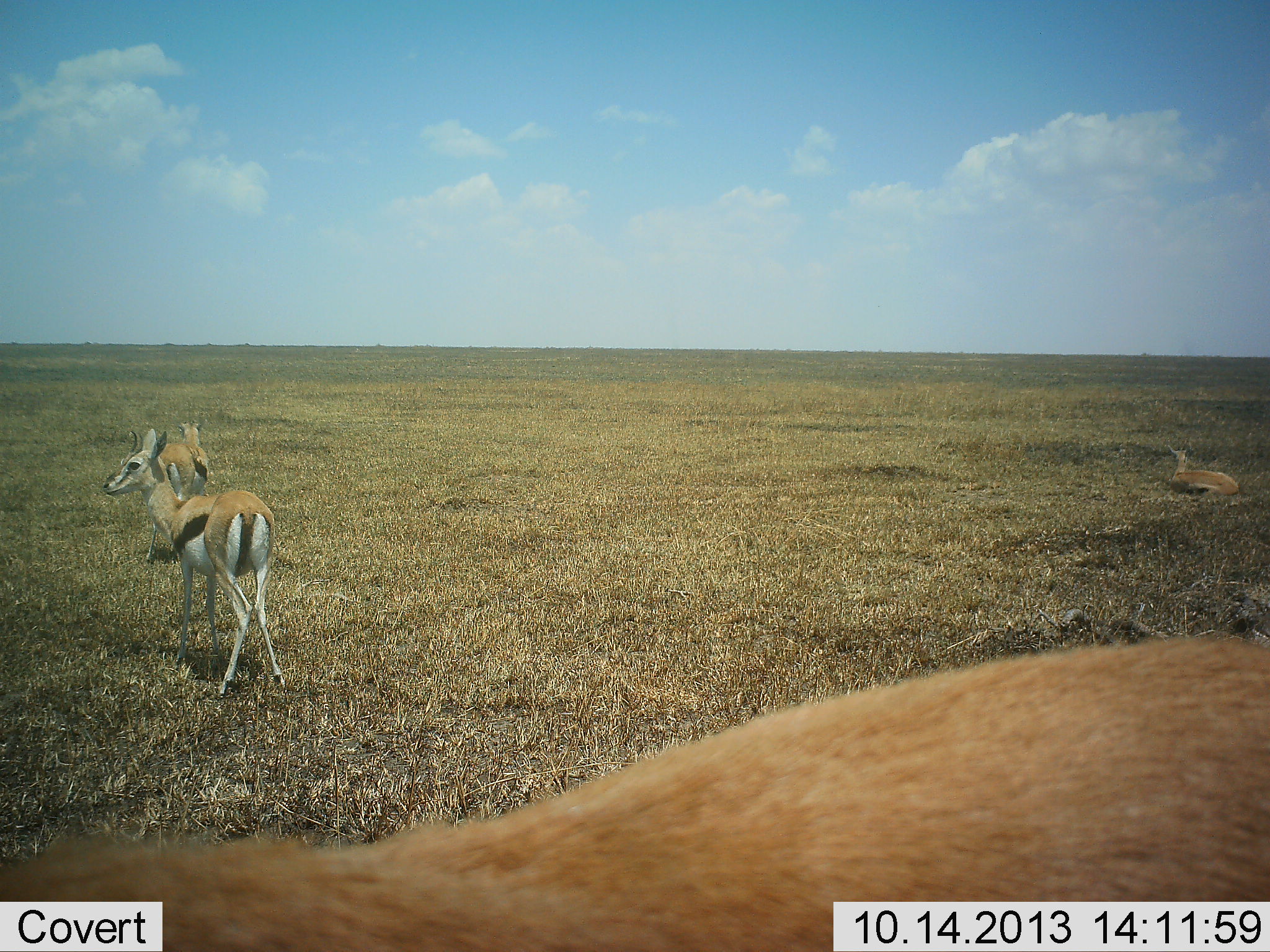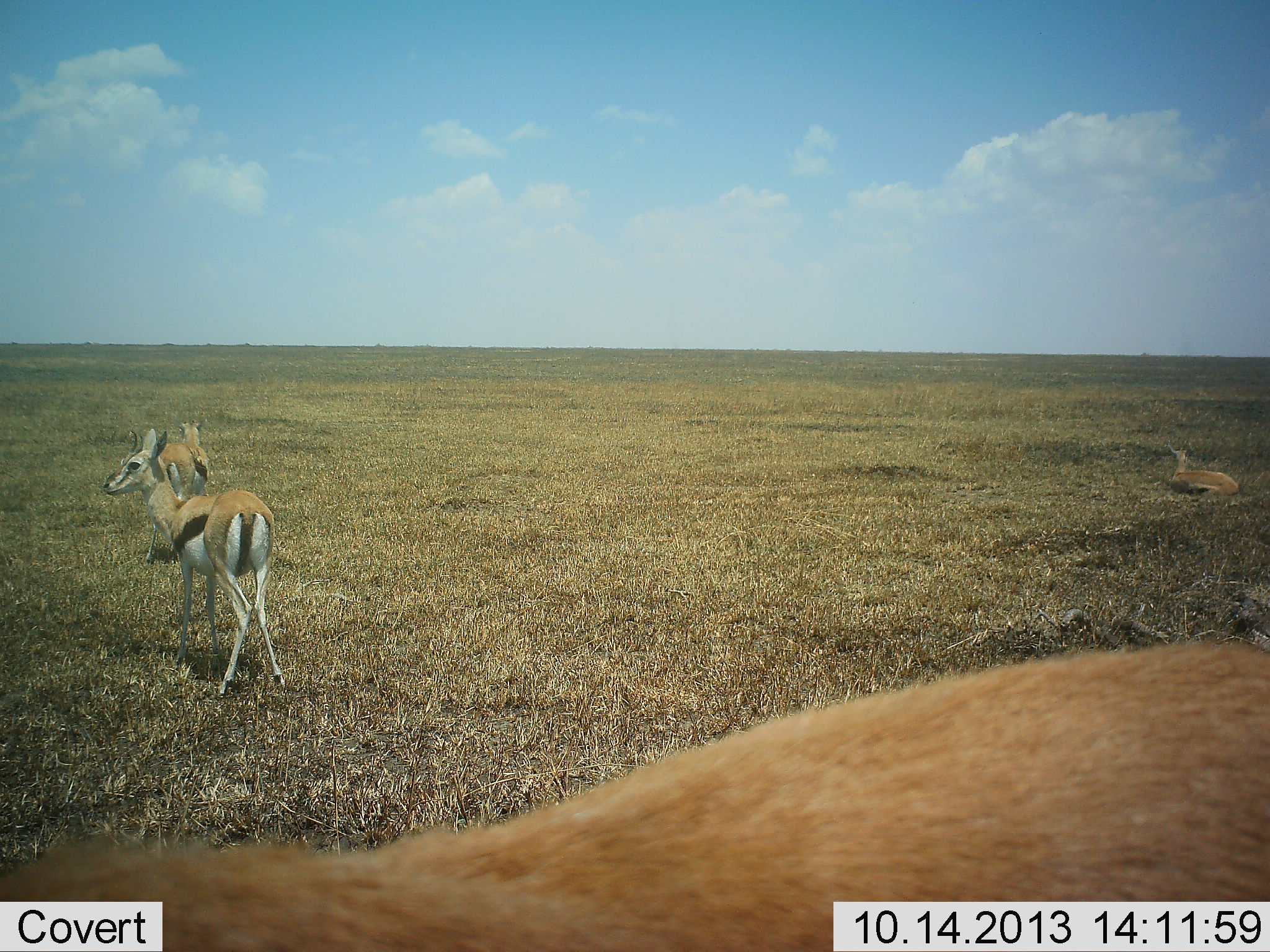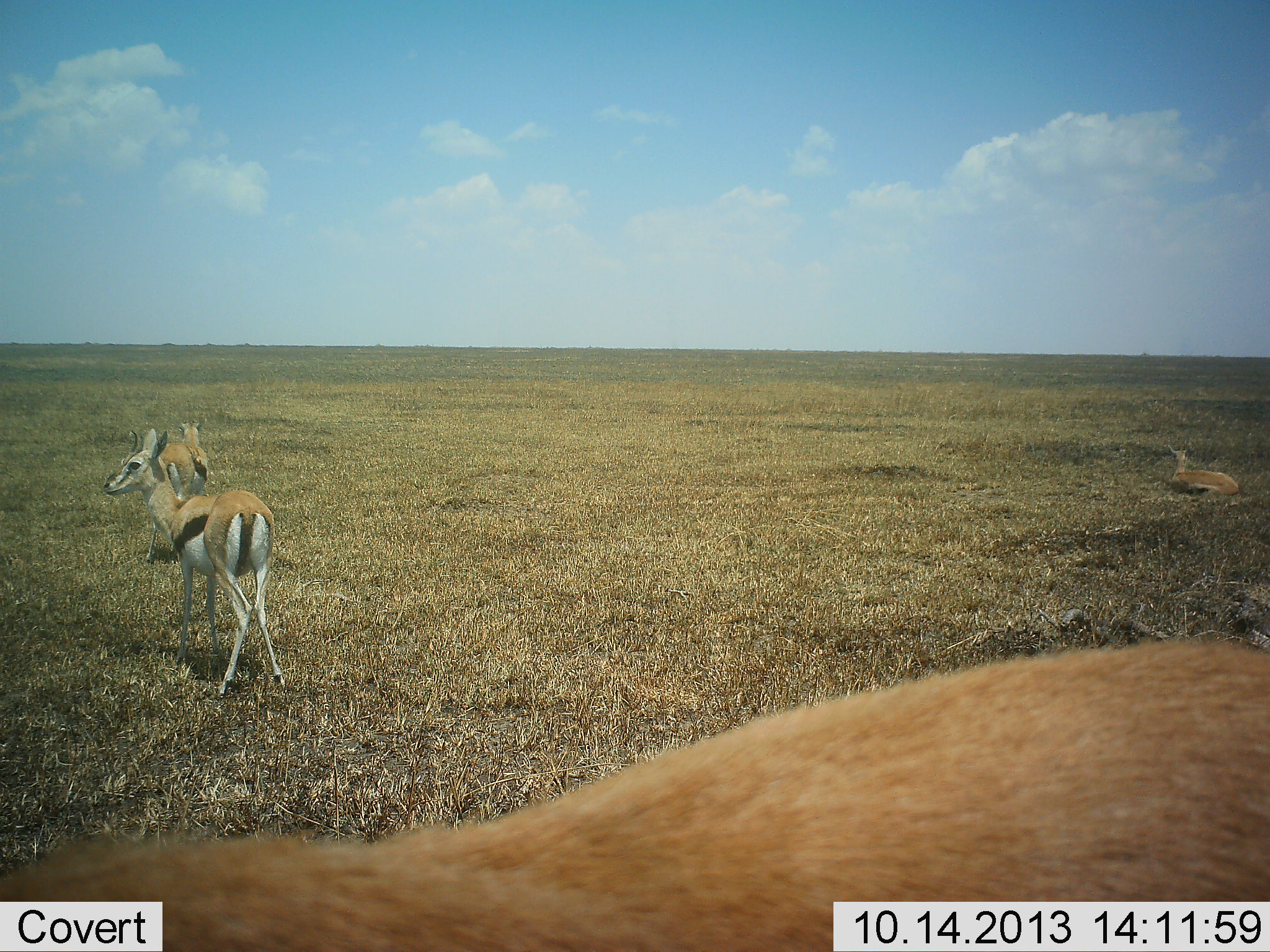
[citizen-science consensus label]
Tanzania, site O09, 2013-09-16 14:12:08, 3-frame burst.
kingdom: Animalia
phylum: Chordata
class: Mammalia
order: Artiodactyla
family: Bovidae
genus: Eudorcas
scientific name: Eudorcas thomsonii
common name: thomson's gazelle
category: gazellethomsons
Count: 4.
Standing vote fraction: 100%.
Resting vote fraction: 70%.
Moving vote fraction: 0%.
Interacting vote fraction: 0%.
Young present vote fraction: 0%.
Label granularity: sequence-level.